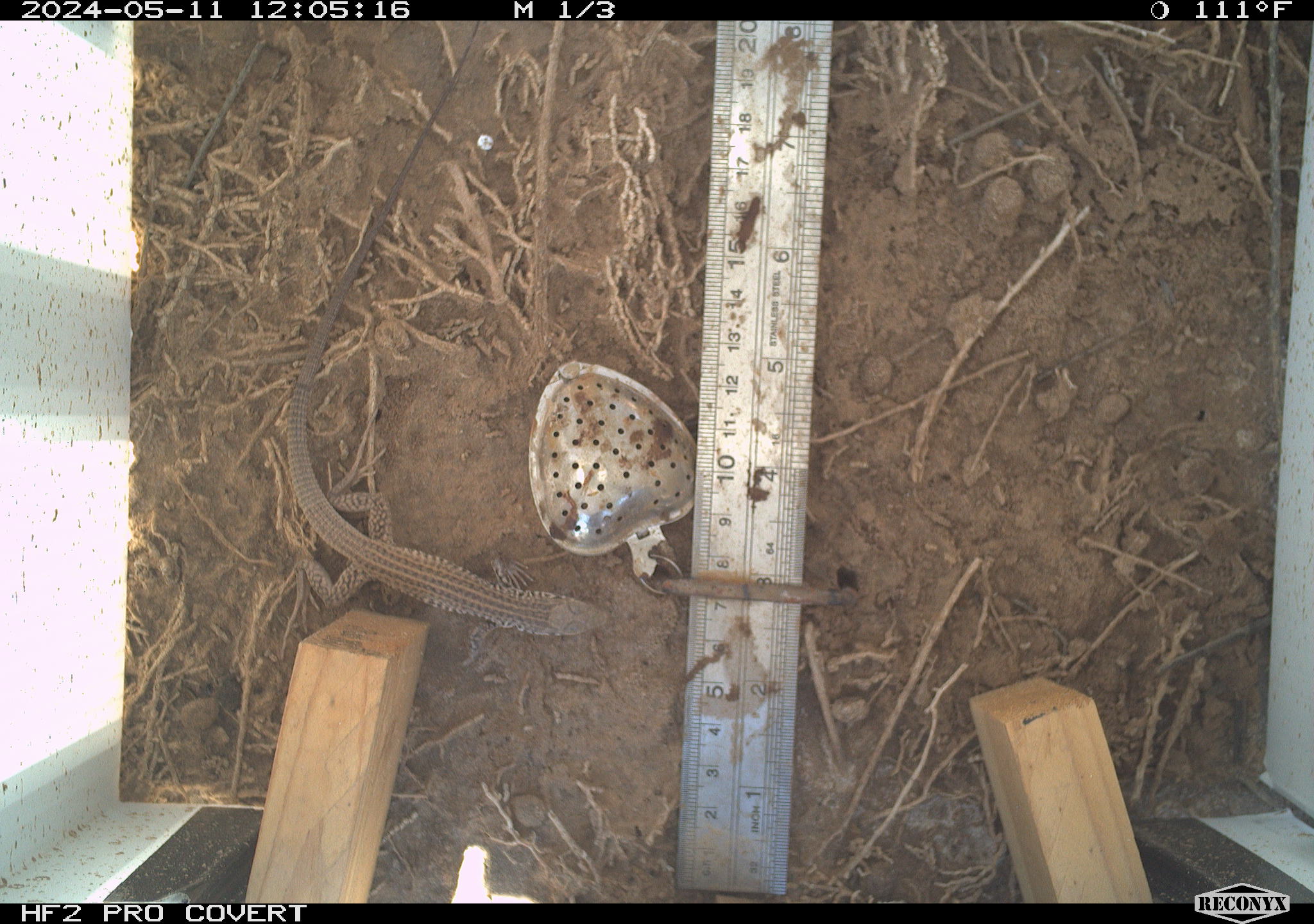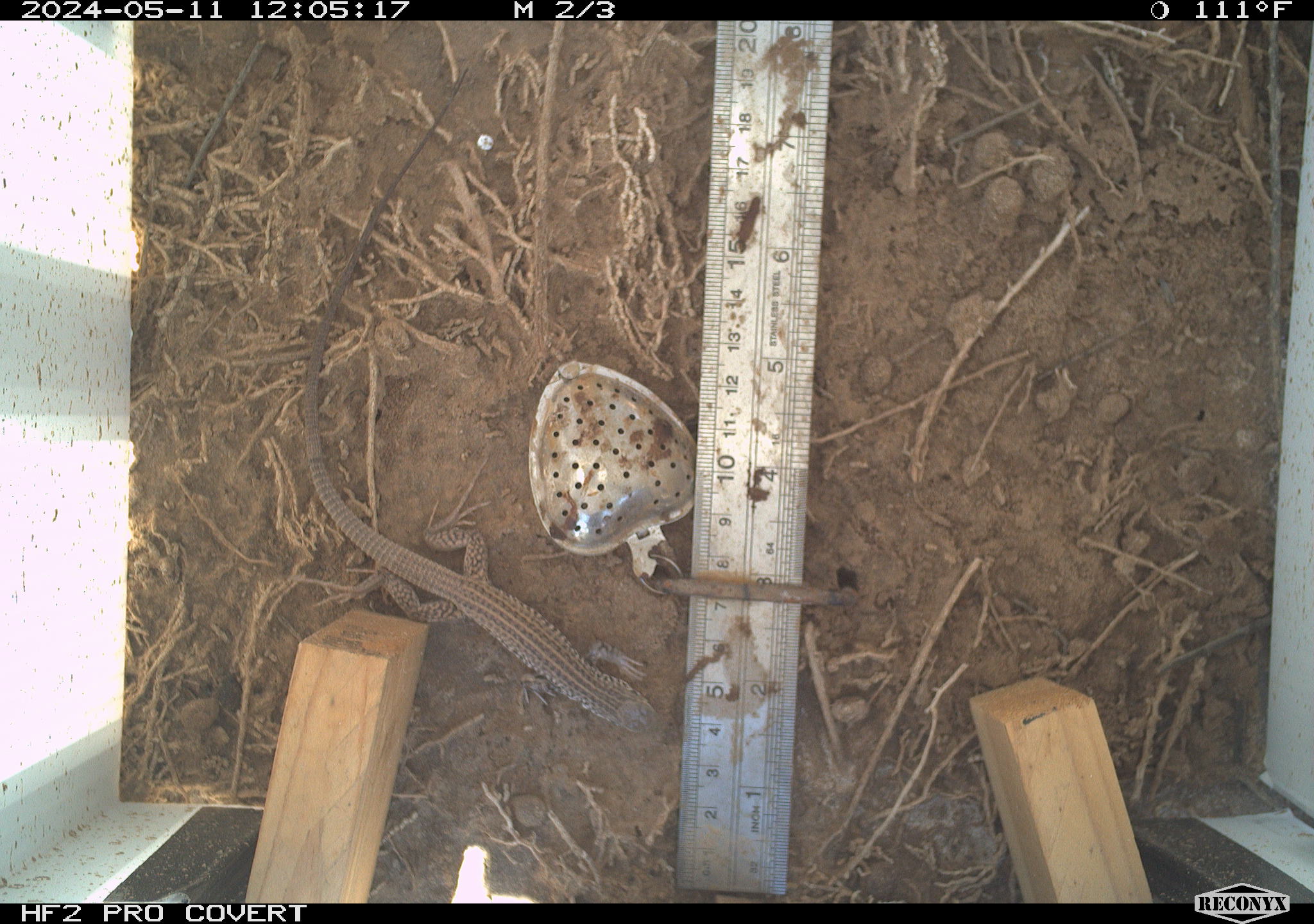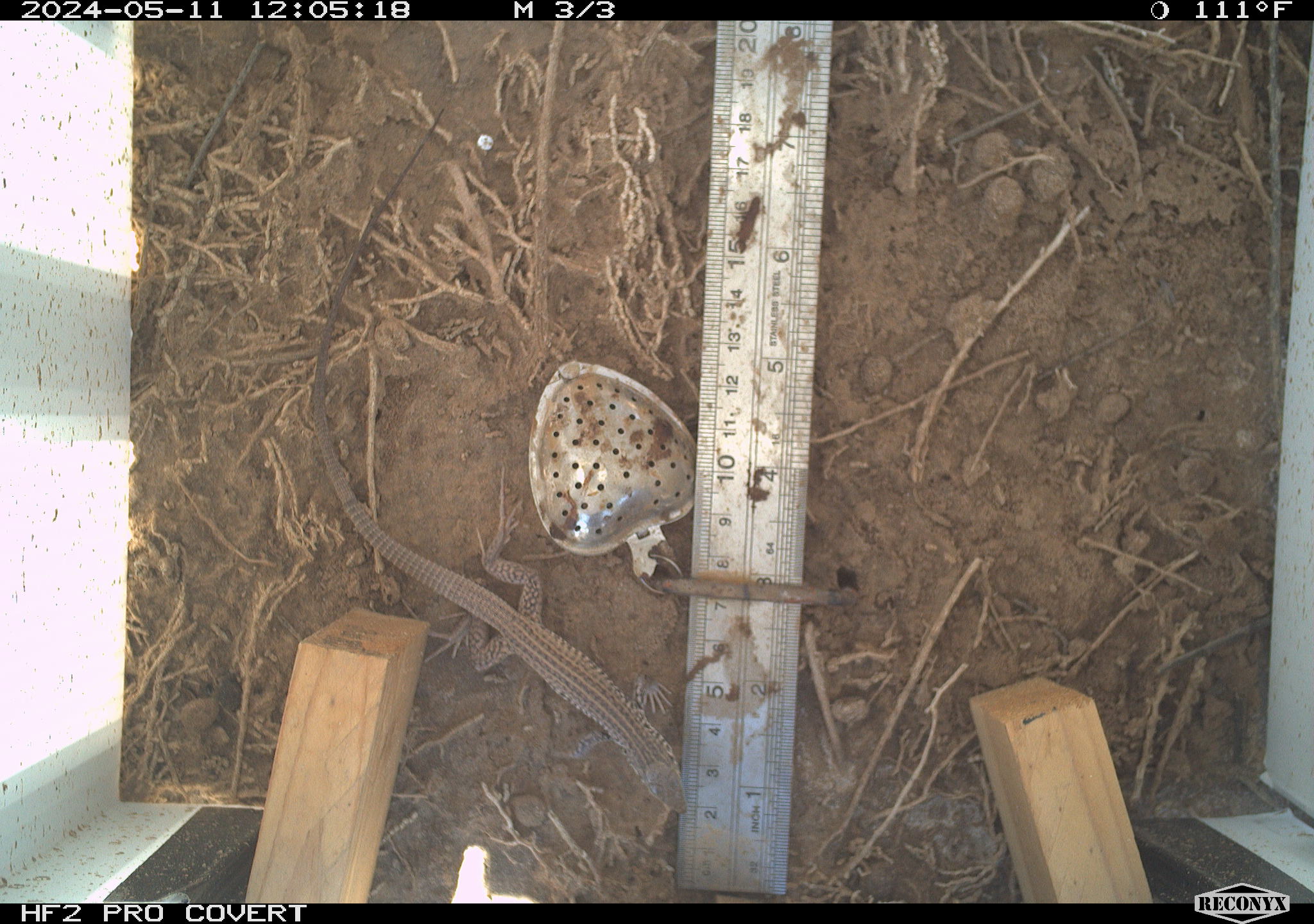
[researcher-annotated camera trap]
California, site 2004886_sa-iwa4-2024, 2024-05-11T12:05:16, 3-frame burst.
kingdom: Animalia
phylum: Chordata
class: Reptilia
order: Squamata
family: Teiidae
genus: Aspidoscelis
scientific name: Aspidoscelis tigris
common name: western whiptail